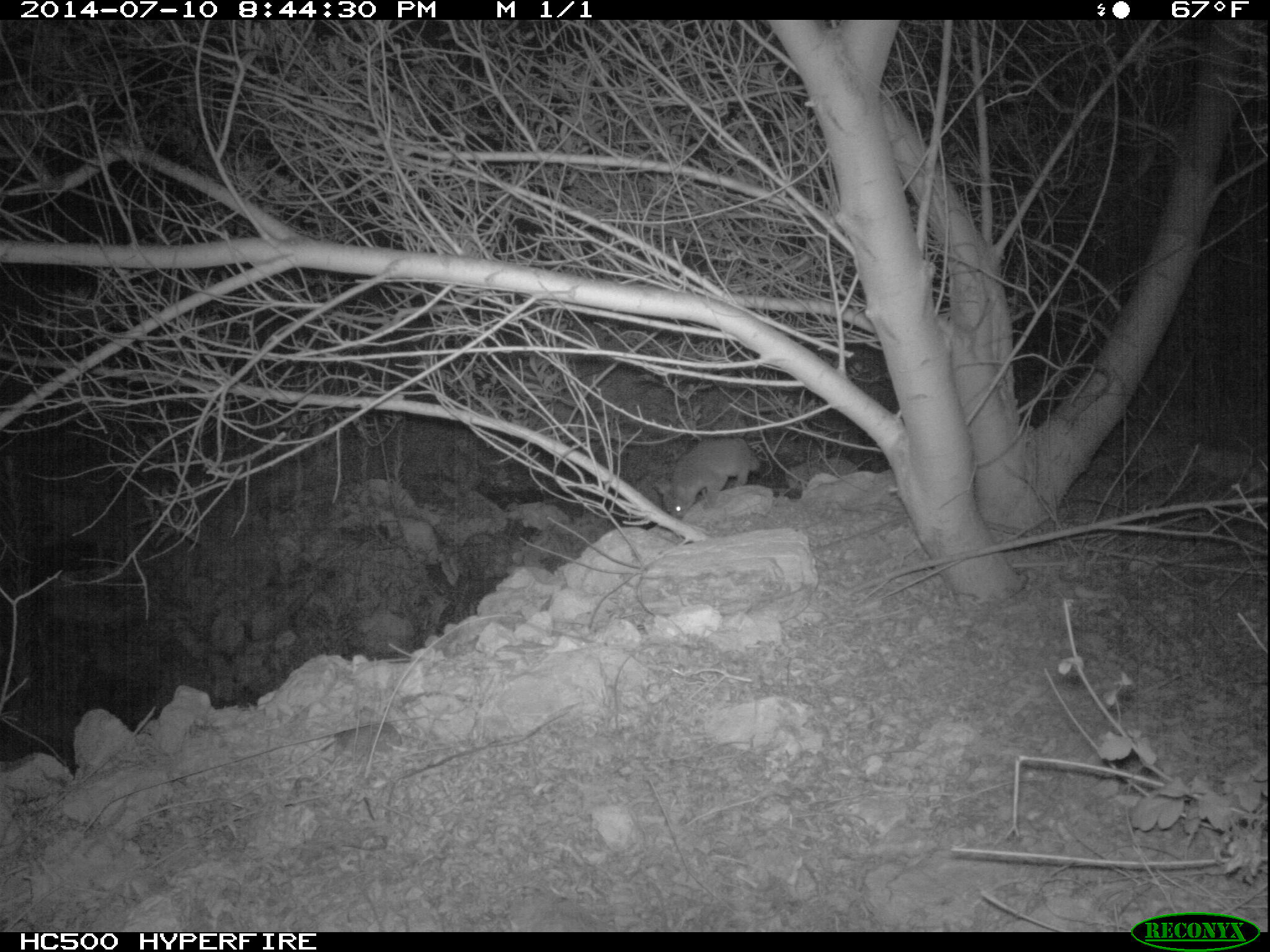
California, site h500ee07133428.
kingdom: Animalia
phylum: Chordata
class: Mammalia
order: Carnivora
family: Canidae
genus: Urocyon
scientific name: Urocyon littoralis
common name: island fox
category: fox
Fox (island fox) (Urocyon littoralis).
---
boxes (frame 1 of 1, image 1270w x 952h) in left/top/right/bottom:
fox: 668/437/760/518